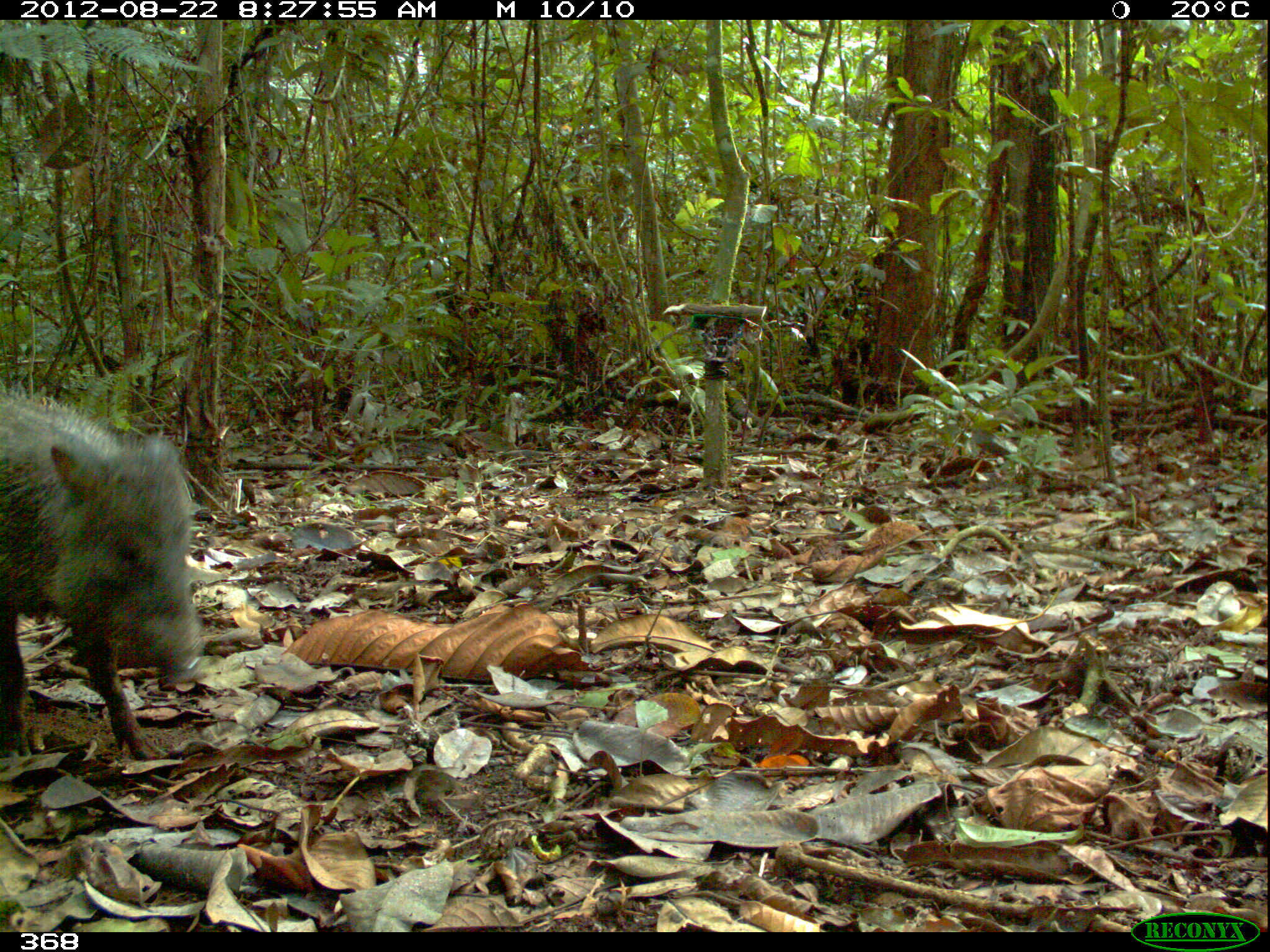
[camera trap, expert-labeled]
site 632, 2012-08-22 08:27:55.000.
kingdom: Animalia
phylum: Chordata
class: Mammalia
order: Artiodactyla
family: Tayassuidae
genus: Pecari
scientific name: Pecari tajacu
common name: collared peccary